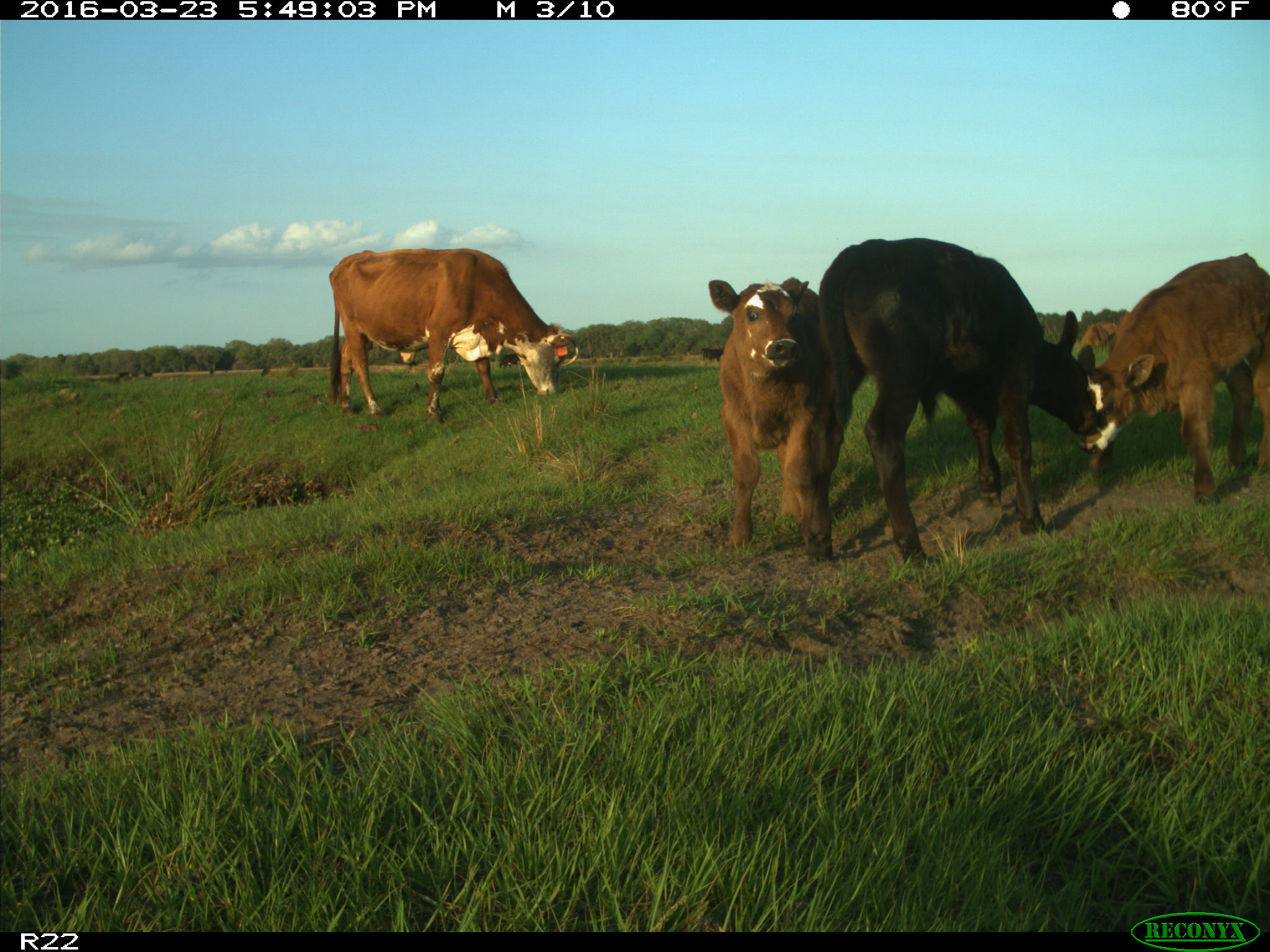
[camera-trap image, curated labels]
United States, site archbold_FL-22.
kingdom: Animalia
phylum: Chordata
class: Mammalia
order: Artiodactyla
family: Bovidae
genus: Bos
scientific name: Bos taurus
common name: domestic cow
Bos taurus (domestic cow).